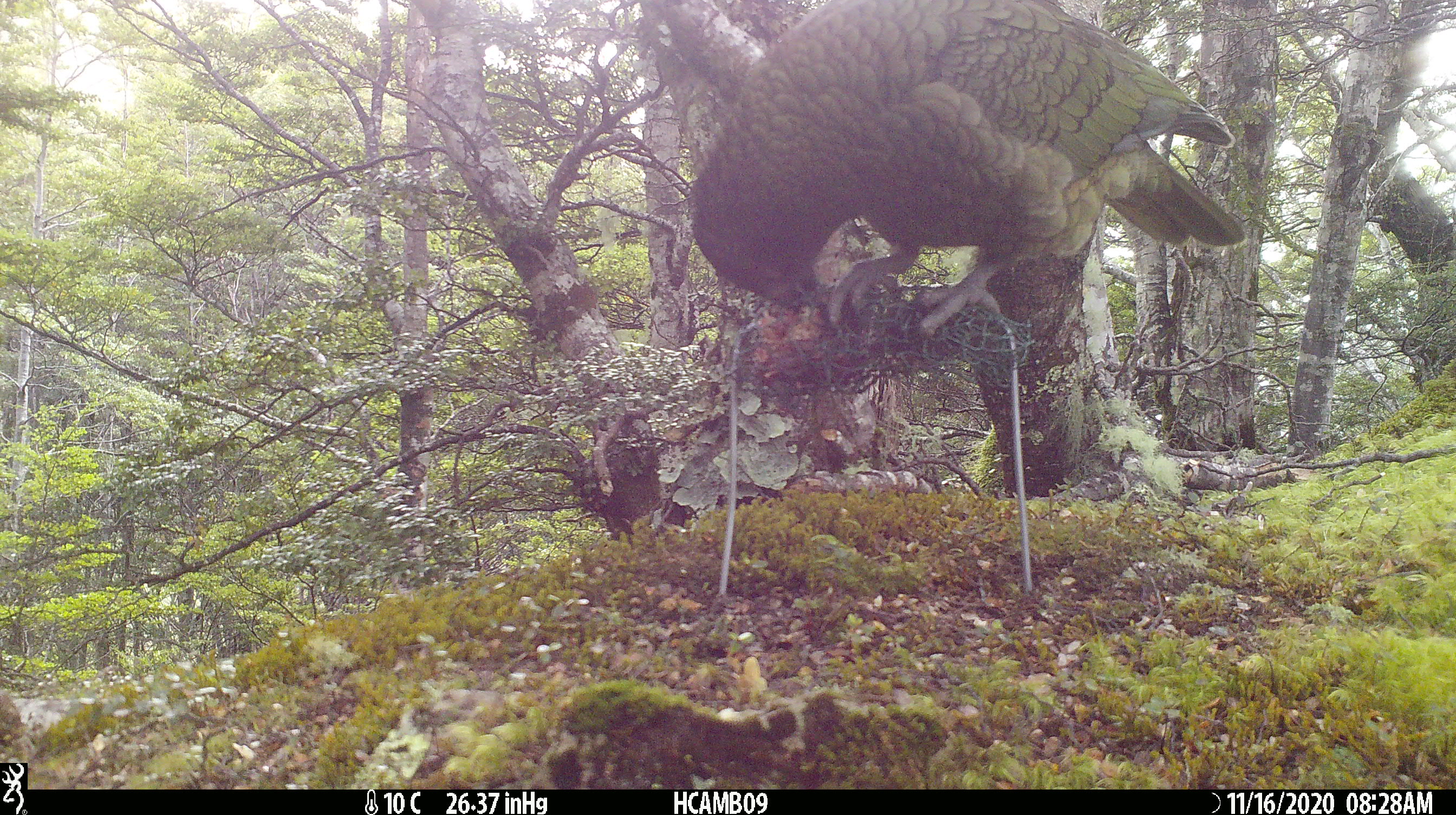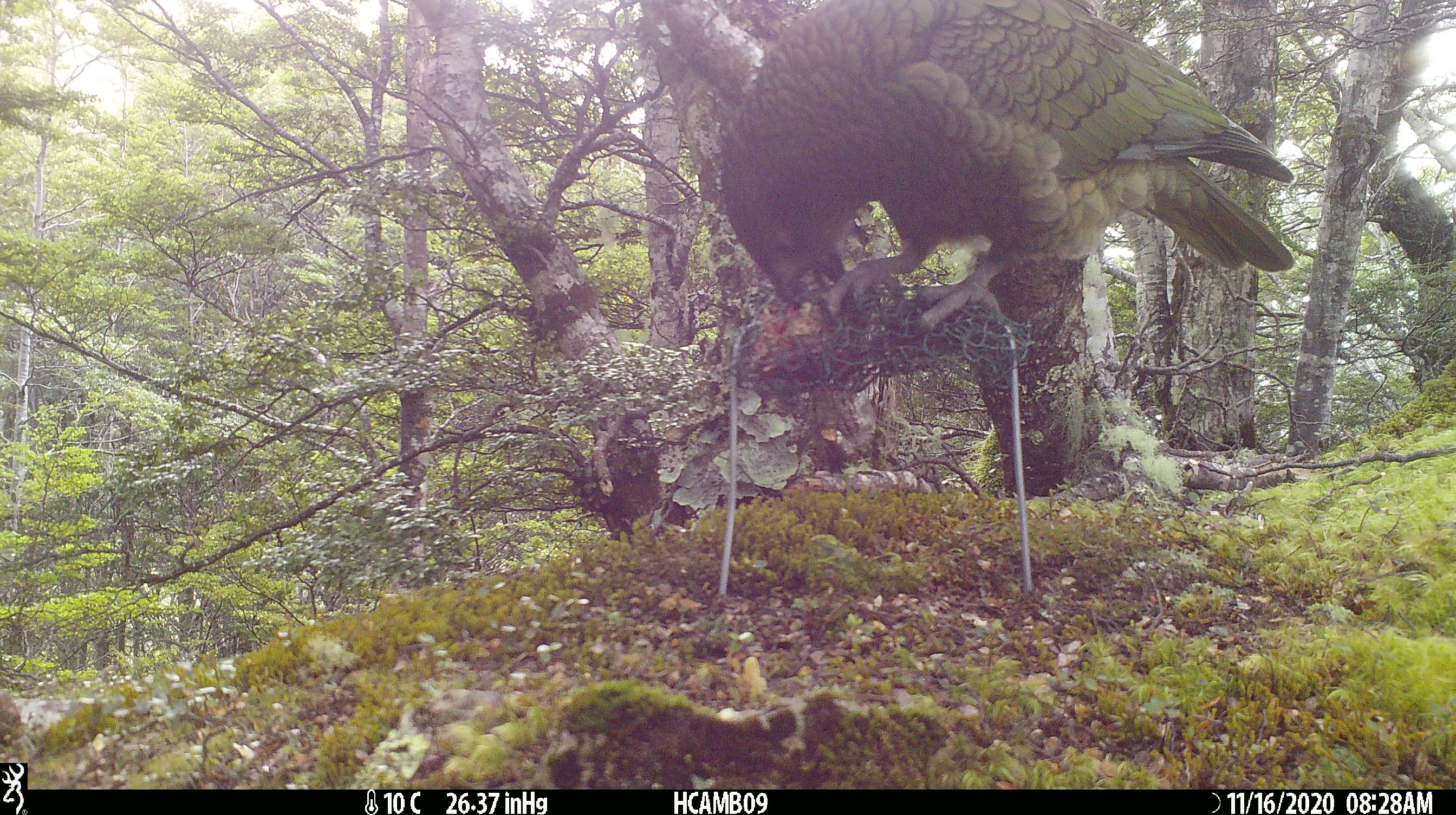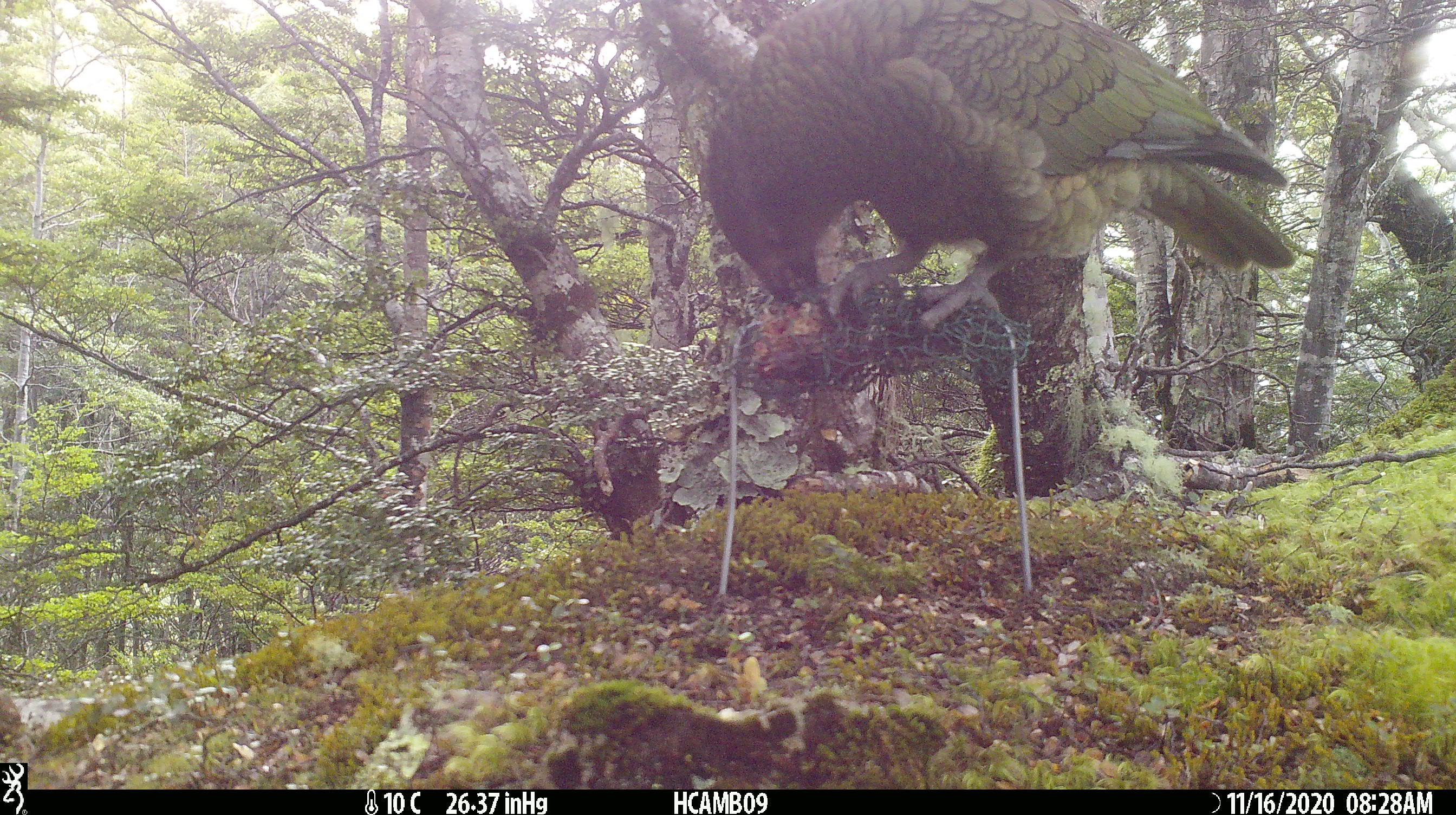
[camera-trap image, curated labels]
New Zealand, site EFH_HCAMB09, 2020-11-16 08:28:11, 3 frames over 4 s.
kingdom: Animalia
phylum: Chordata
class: Aves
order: Psittaciformes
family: Strigopidae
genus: Nestor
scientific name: Nestor notabilis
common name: kea